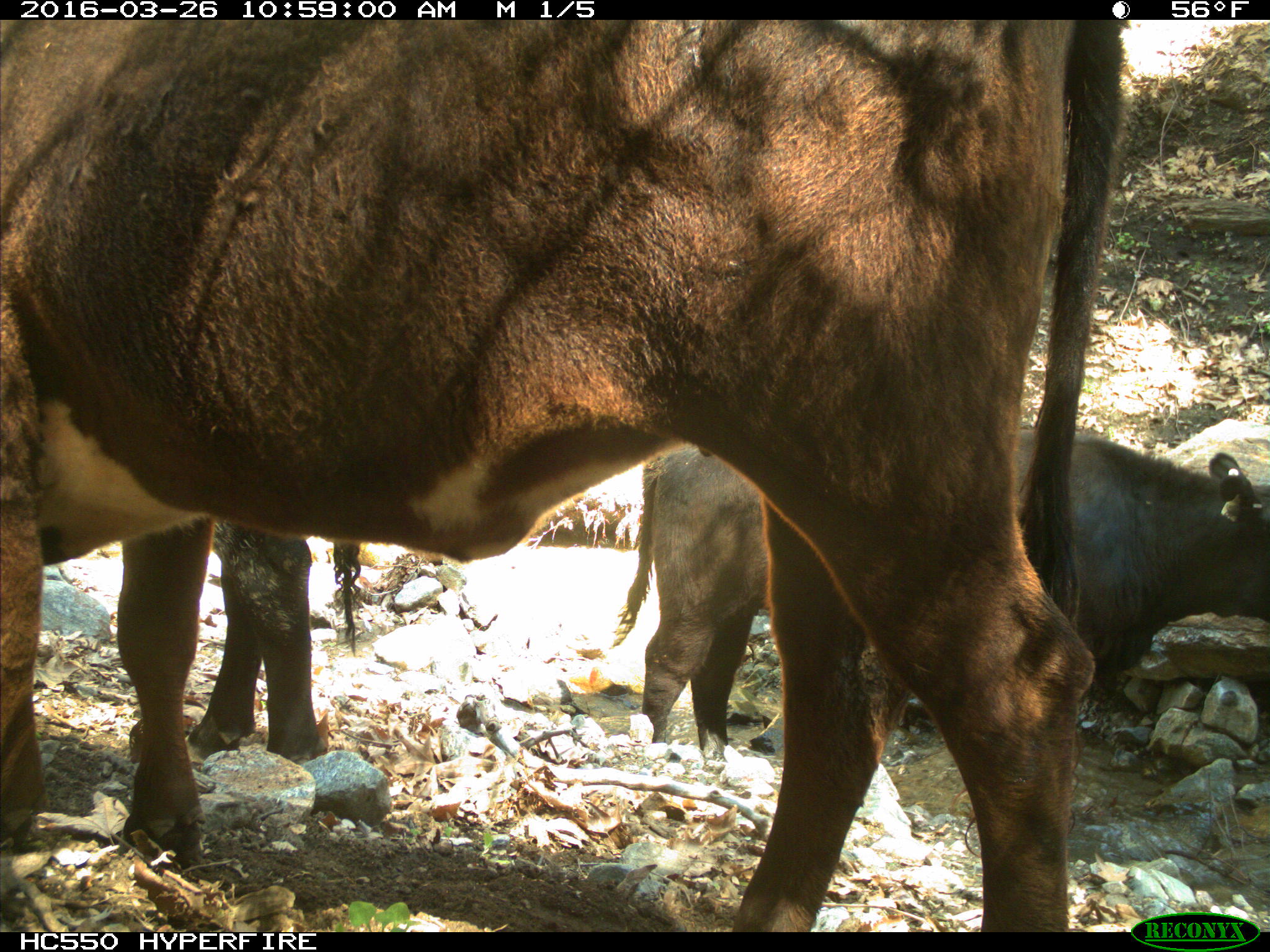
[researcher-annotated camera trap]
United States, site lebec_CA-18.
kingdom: Animalia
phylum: Chordata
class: Mammalia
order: Artiodactyla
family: Bovidae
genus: Bos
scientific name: Bos taurus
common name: domestic cow